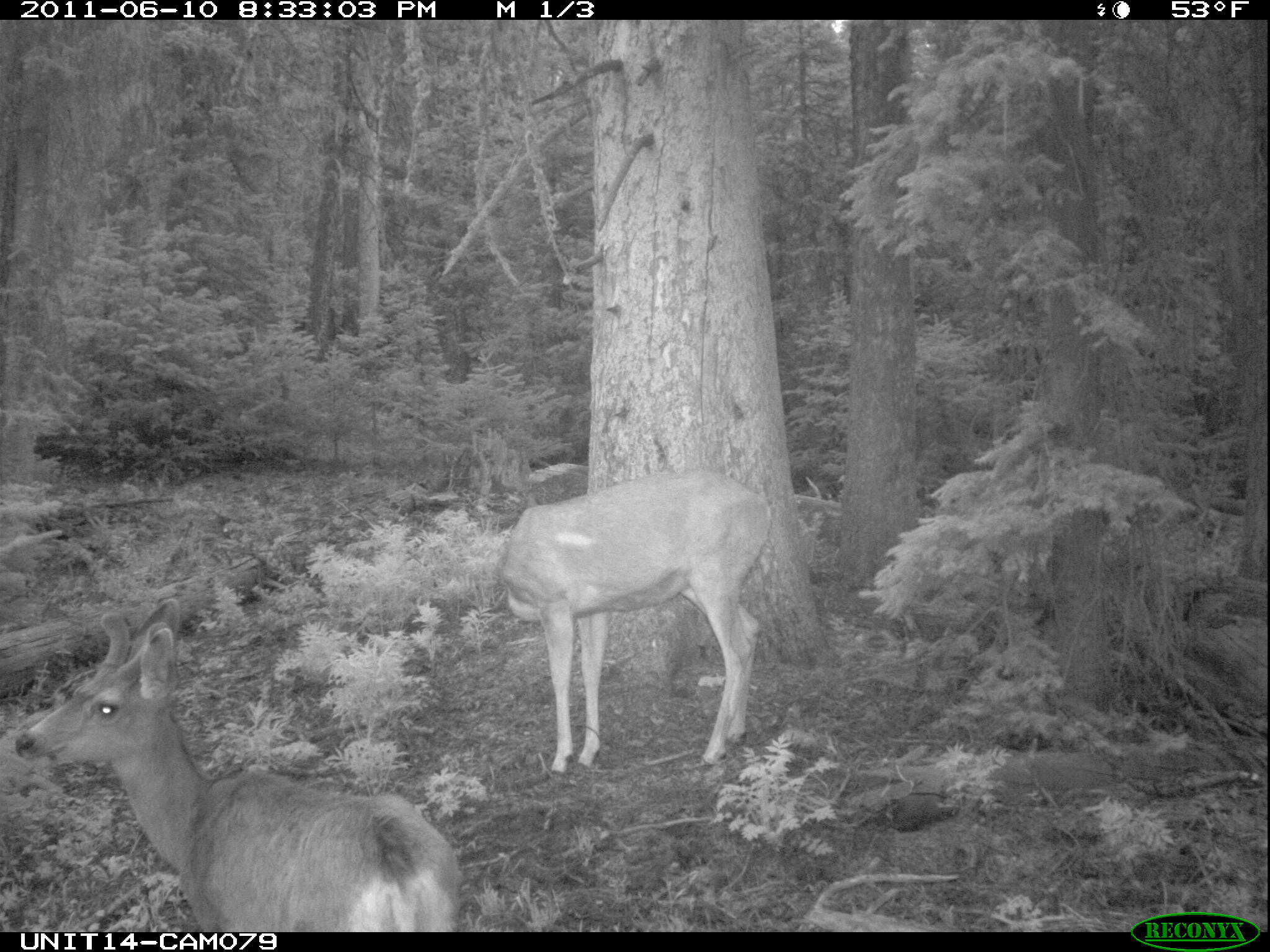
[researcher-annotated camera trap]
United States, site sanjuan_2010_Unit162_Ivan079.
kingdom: Animalia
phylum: Chordata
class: Mammalia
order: Artiodactyla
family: Cervidae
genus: Odocoileus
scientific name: Odocoileus hemionus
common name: mule deer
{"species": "Odocoileus hemionus (mule deer)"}